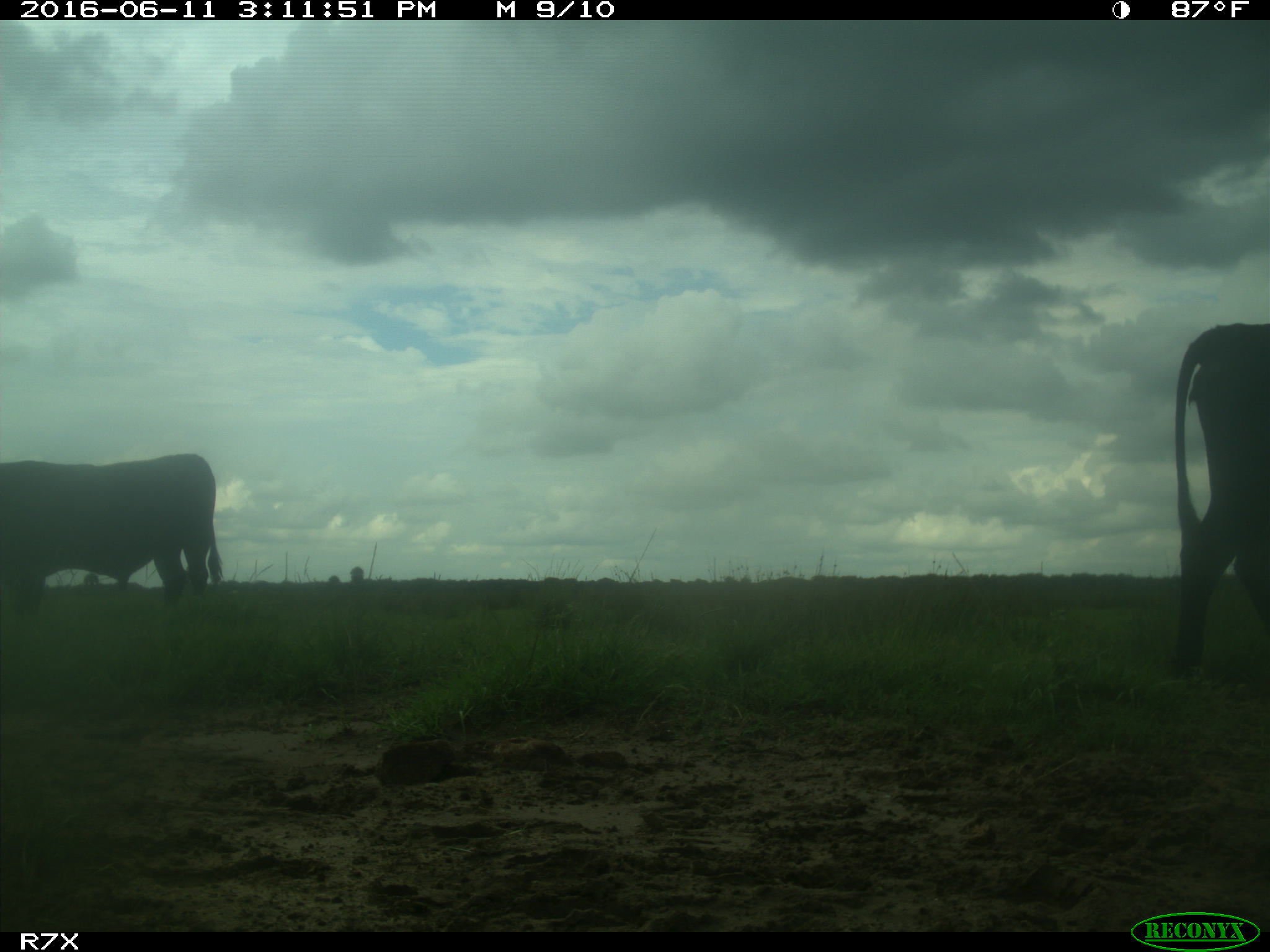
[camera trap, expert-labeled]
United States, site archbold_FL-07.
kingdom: Animalia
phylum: Chordata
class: Mammalia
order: Artiodactyla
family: Bovidae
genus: Bos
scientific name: Bos taurus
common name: domestic cow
Bos taurus (domestic cow).